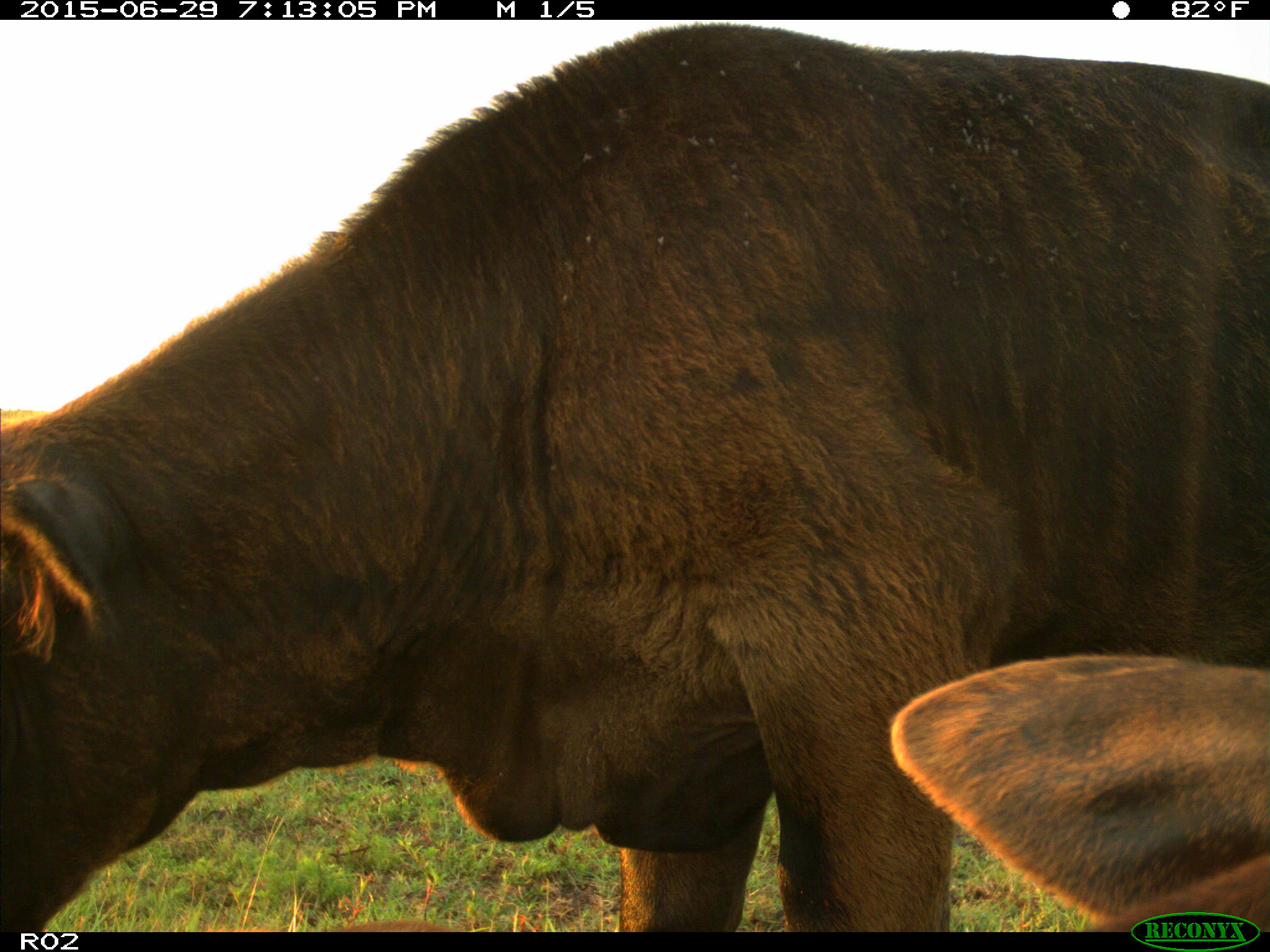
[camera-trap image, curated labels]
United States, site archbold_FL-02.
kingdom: Animalia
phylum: Chordata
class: Mammalia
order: Artiodactyla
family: Bovidae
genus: Bos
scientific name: Bos taurus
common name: domestic cow